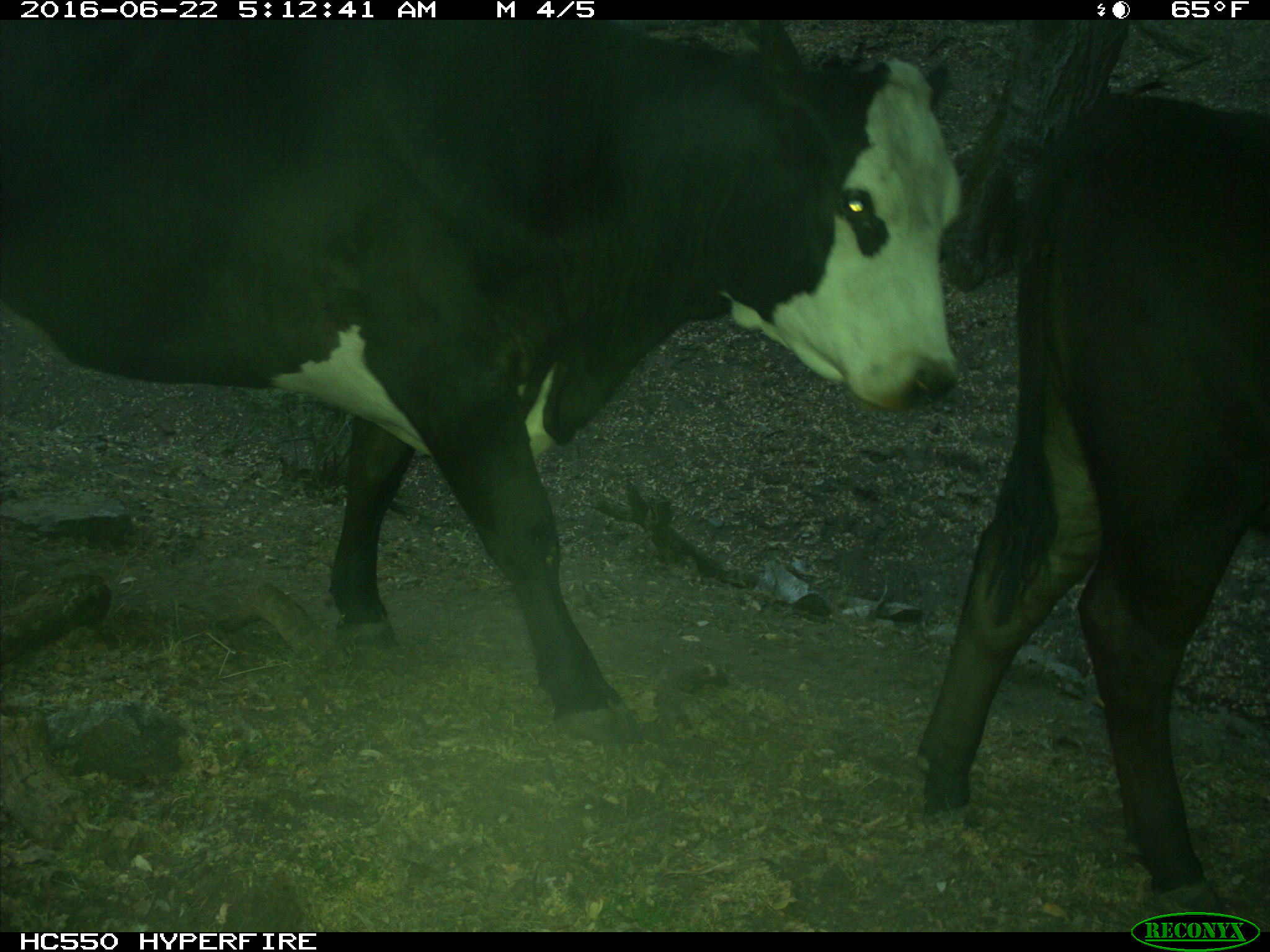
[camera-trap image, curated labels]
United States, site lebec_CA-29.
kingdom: Animalia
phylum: Chordata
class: Mammalia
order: Artiodactyla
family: Bovidae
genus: Bos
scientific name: Bos taurus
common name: domestic cow